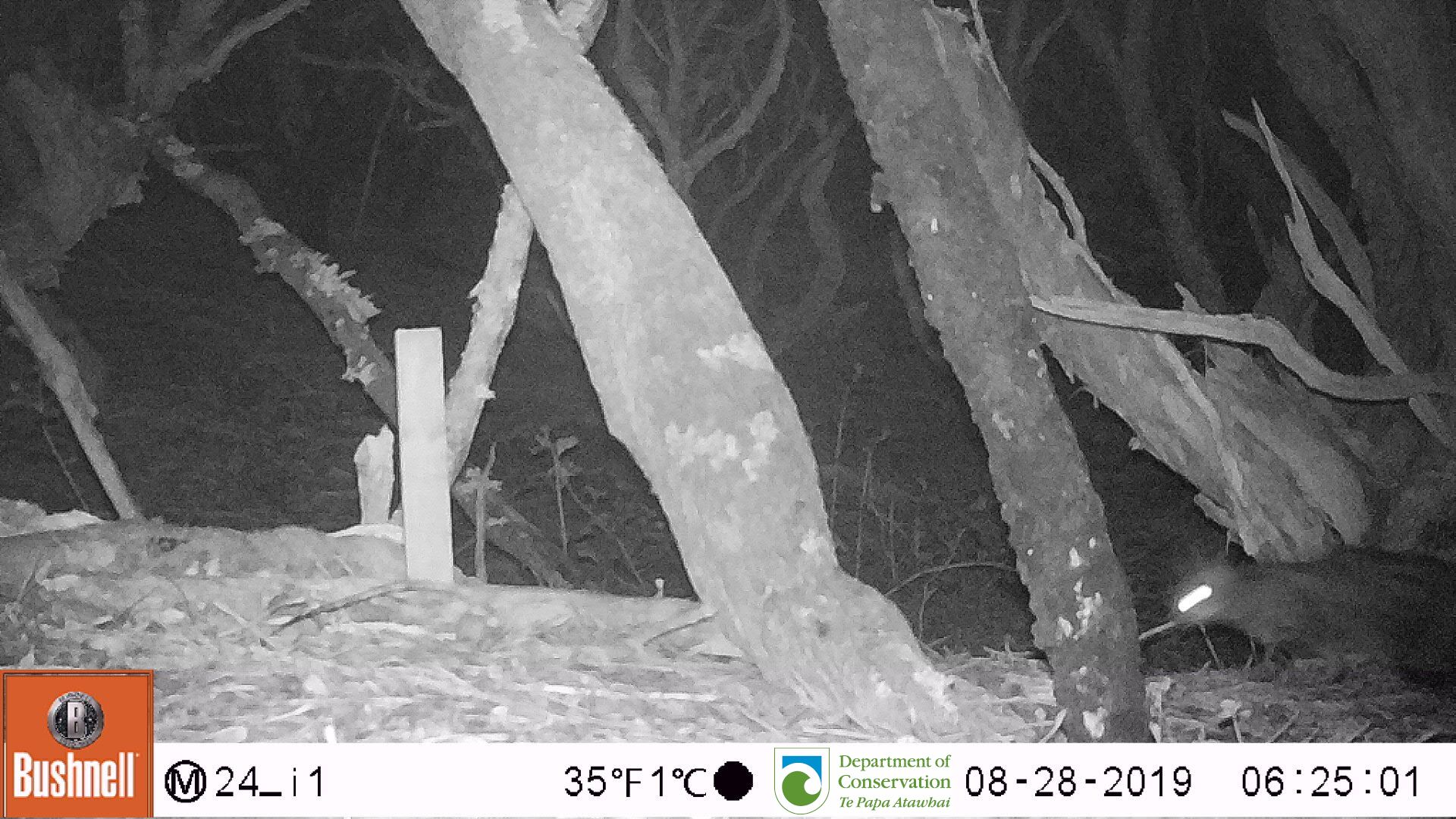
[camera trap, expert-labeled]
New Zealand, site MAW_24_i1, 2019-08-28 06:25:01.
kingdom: Animalia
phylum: Chordata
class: Mammalia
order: Carnivora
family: Felidae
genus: Felis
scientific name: Felis catus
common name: domestic cat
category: cat